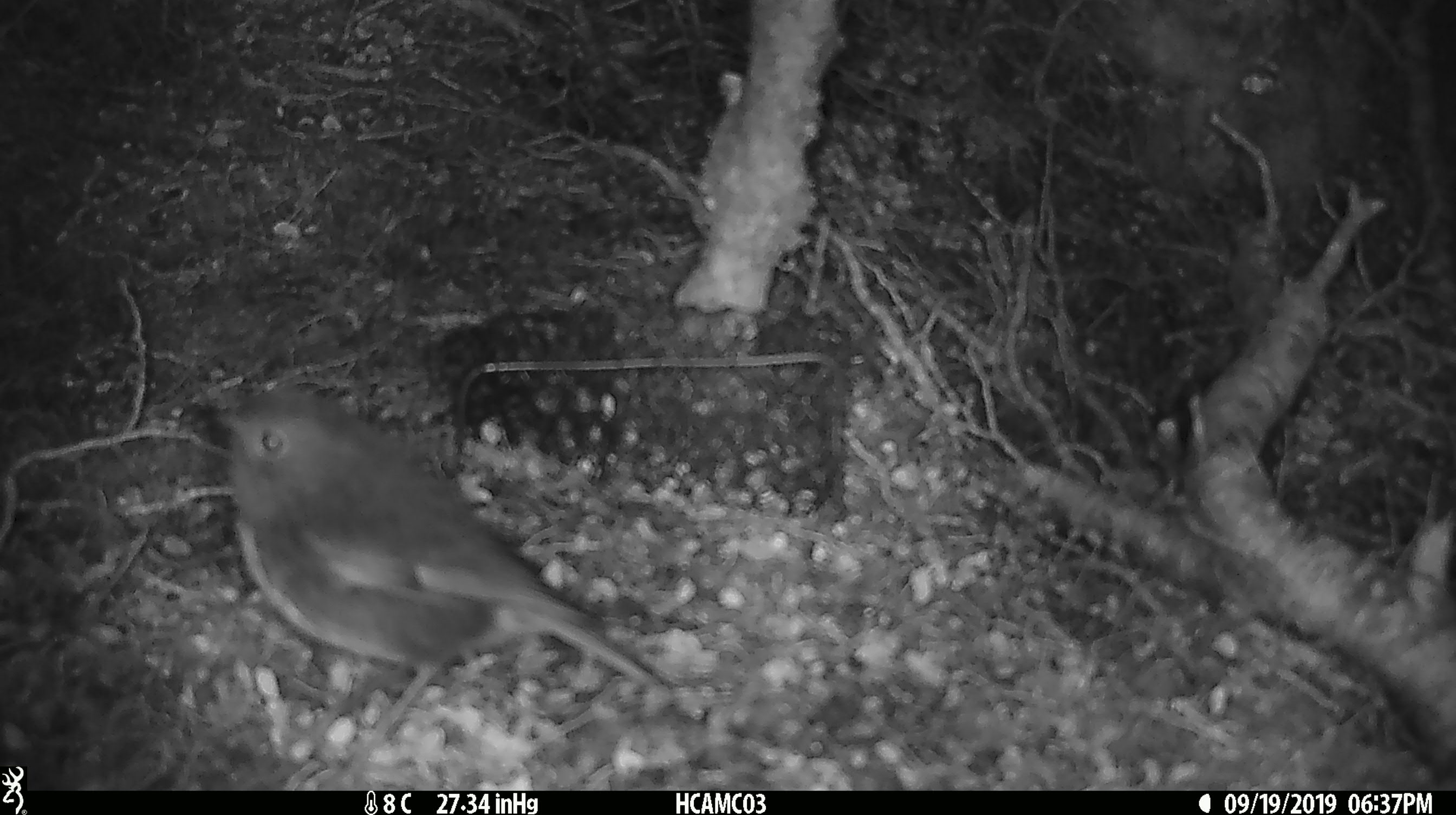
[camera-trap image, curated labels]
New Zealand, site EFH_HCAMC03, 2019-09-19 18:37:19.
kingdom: Animalia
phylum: Chordata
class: Aves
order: Passeriformes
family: Petroicidae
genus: Petroica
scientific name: Petroica australis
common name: new zealand robin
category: robin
Robin (new zealand robin) (Petroica australis).